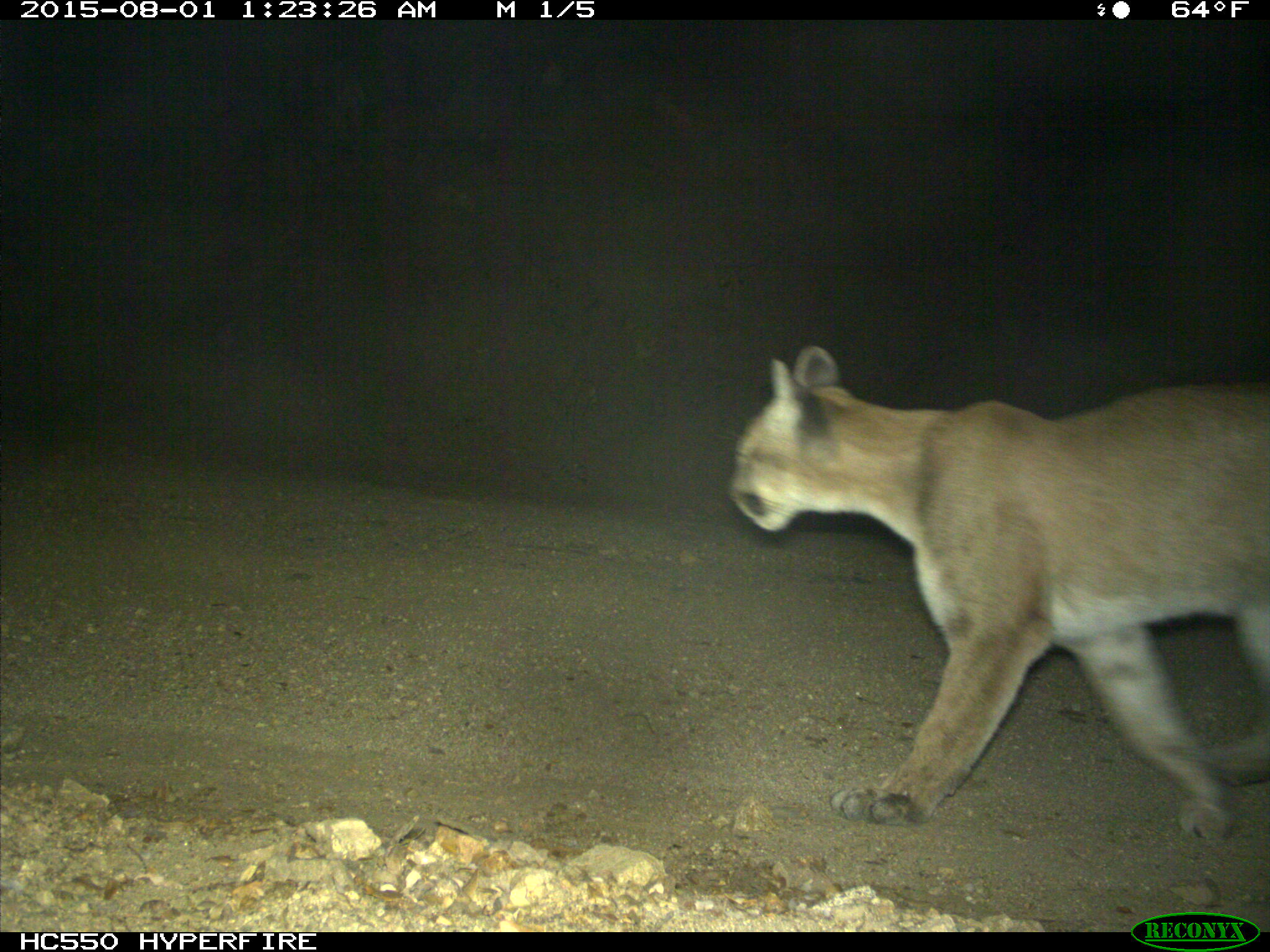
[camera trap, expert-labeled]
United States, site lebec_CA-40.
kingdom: Animalia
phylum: Chordata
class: Mammalia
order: Carnivora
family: Felidae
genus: Puma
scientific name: Puma concolor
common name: mountain lion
Puma concolor (mountain lion).